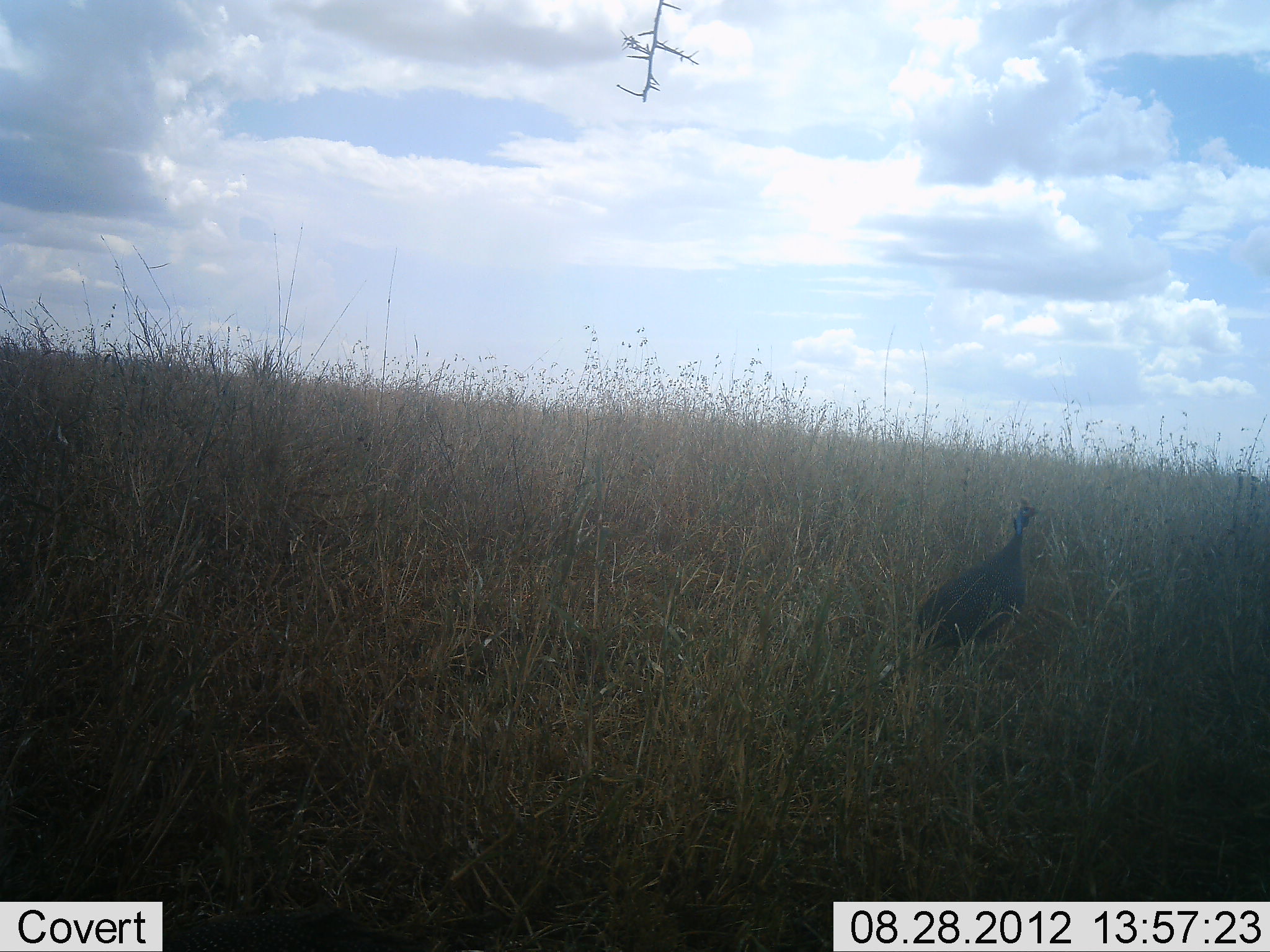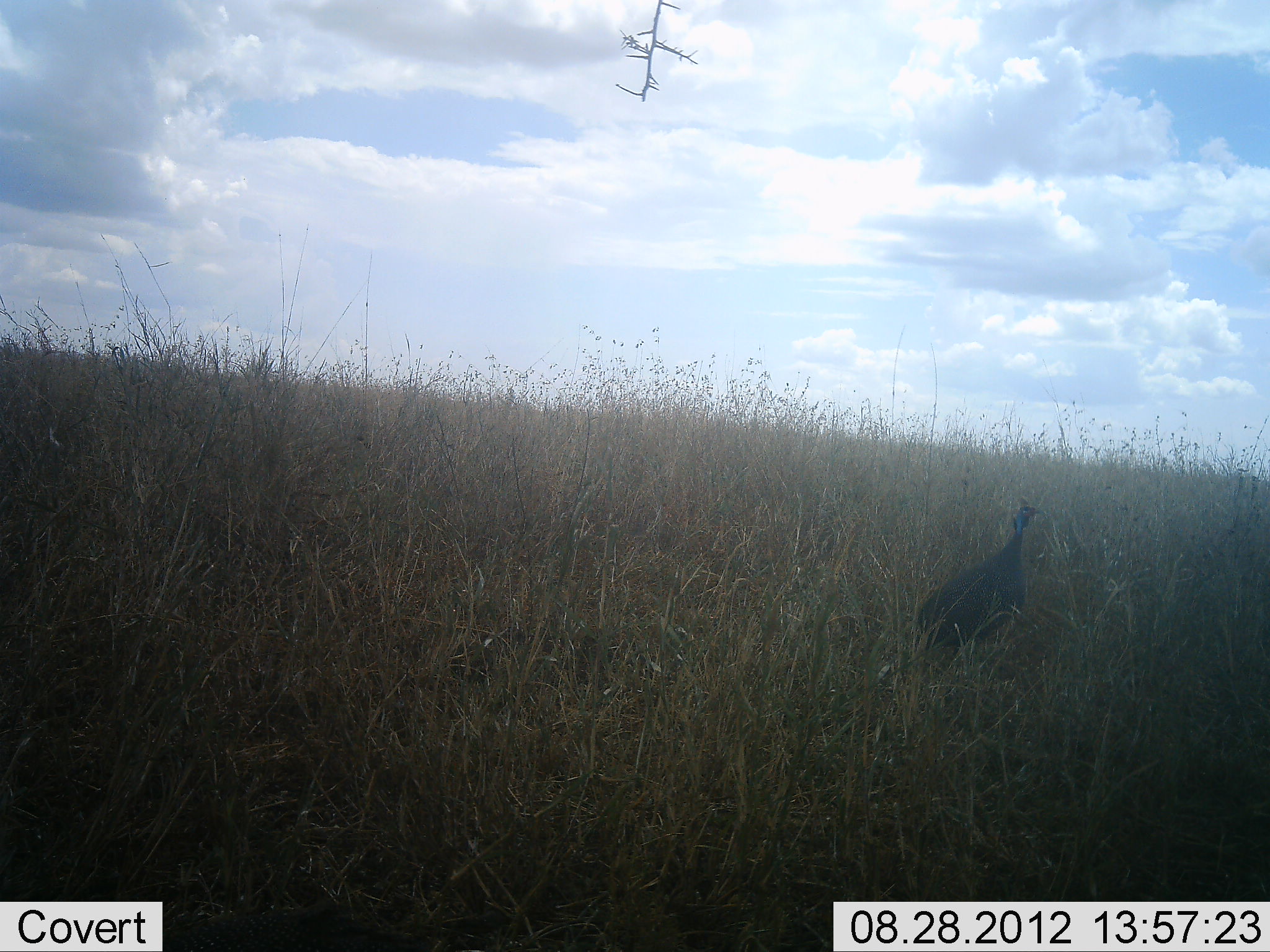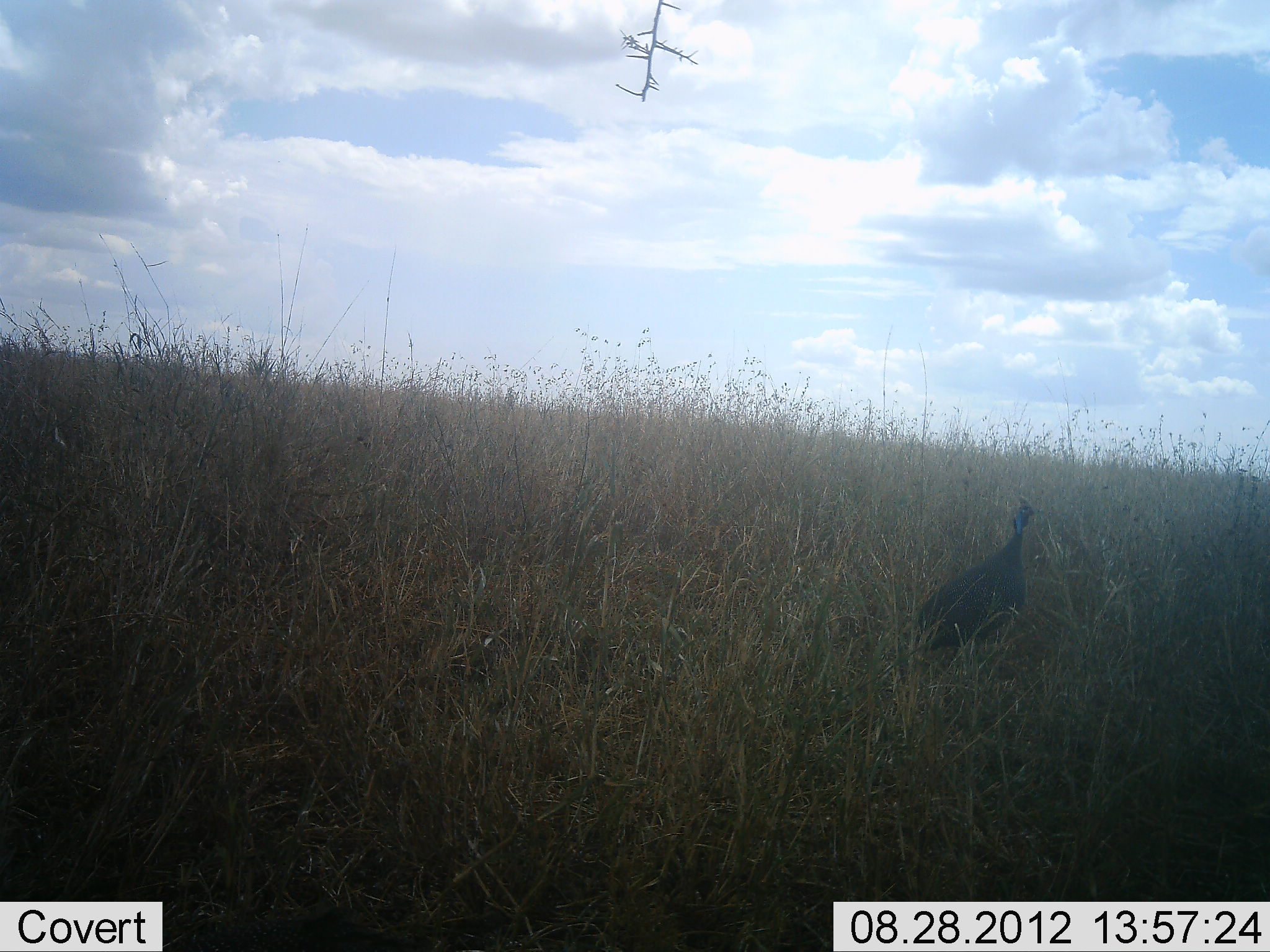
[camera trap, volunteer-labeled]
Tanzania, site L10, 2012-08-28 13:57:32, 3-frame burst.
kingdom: Animalia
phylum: Chordata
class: Aves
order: Galliformes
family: Numididae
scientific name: Numididae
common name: guinea fowl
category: guineafowl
Guineafowl (guinea fowl) (Numididae), count 1. Behavior (volunteer vote fractions): standing 100%, resting 0%, moving 0%, interacting 0%. Young present (vote fraction): 0%. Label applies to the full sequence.